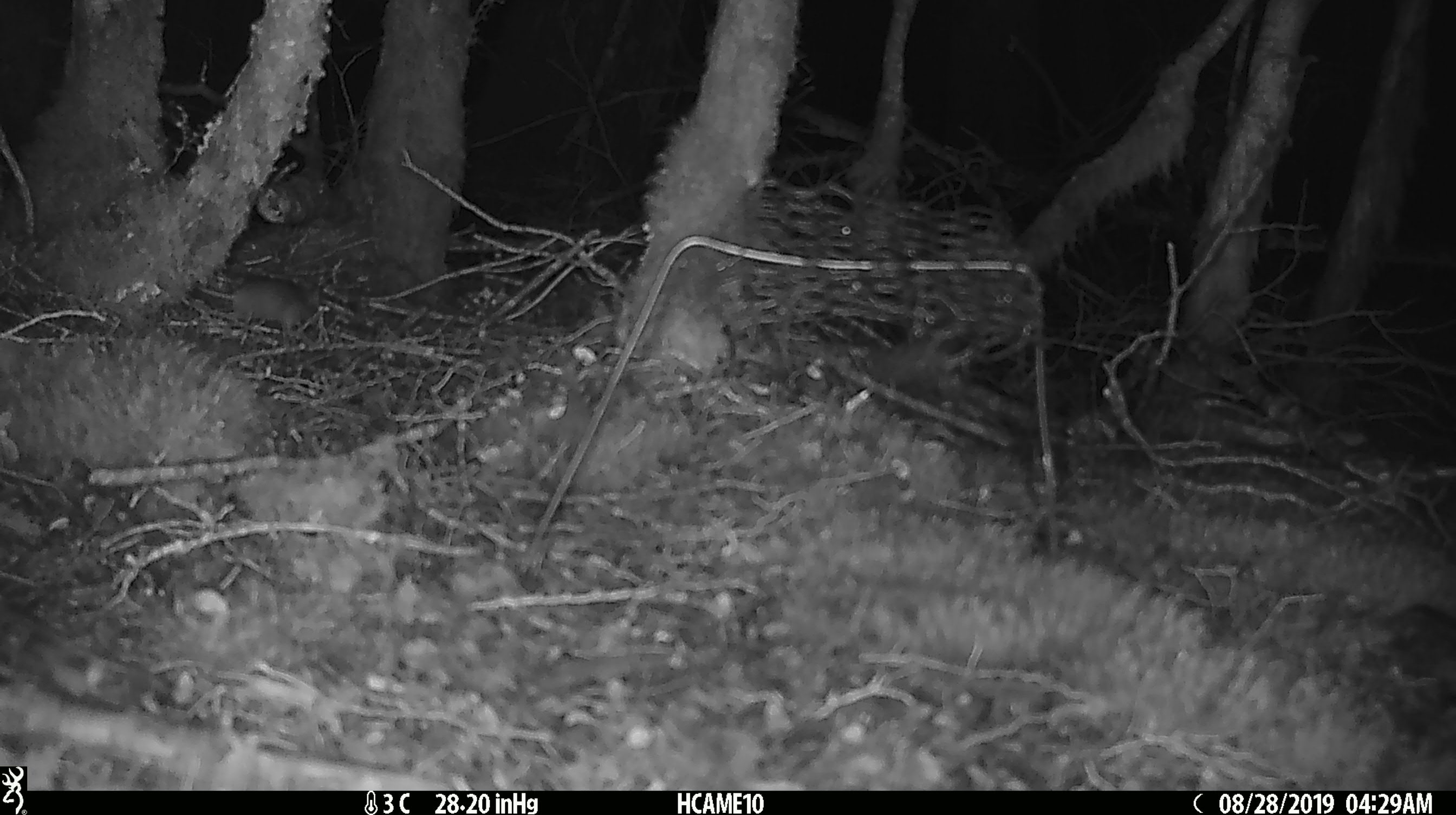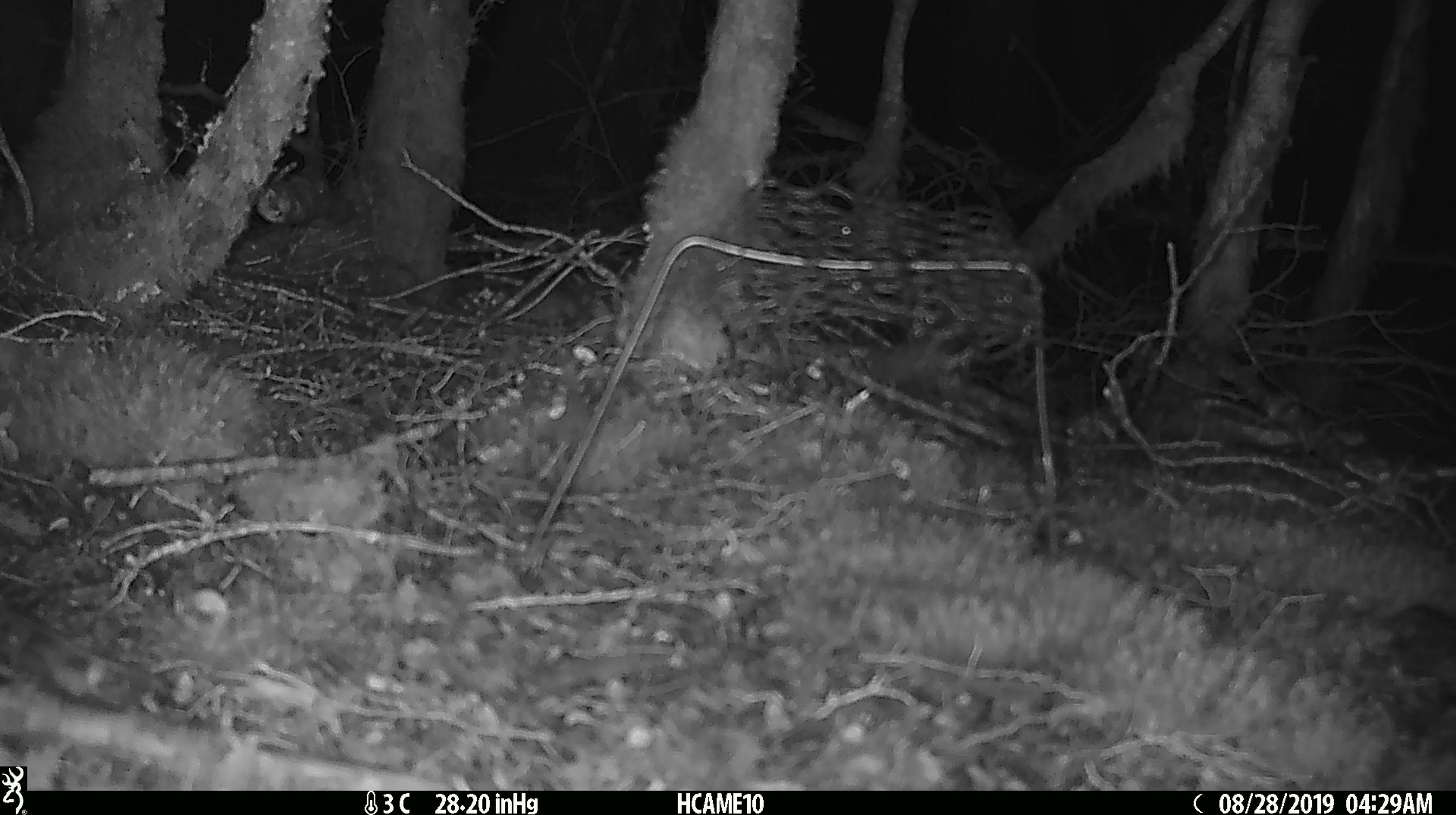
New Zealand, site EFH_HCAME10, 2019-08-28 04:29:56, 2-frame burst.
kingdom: Animalia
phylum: Chordata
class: Mammalia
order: Rodentia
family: Muridae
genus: Mus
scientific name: Mus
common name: mouse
Mouse (Mus).